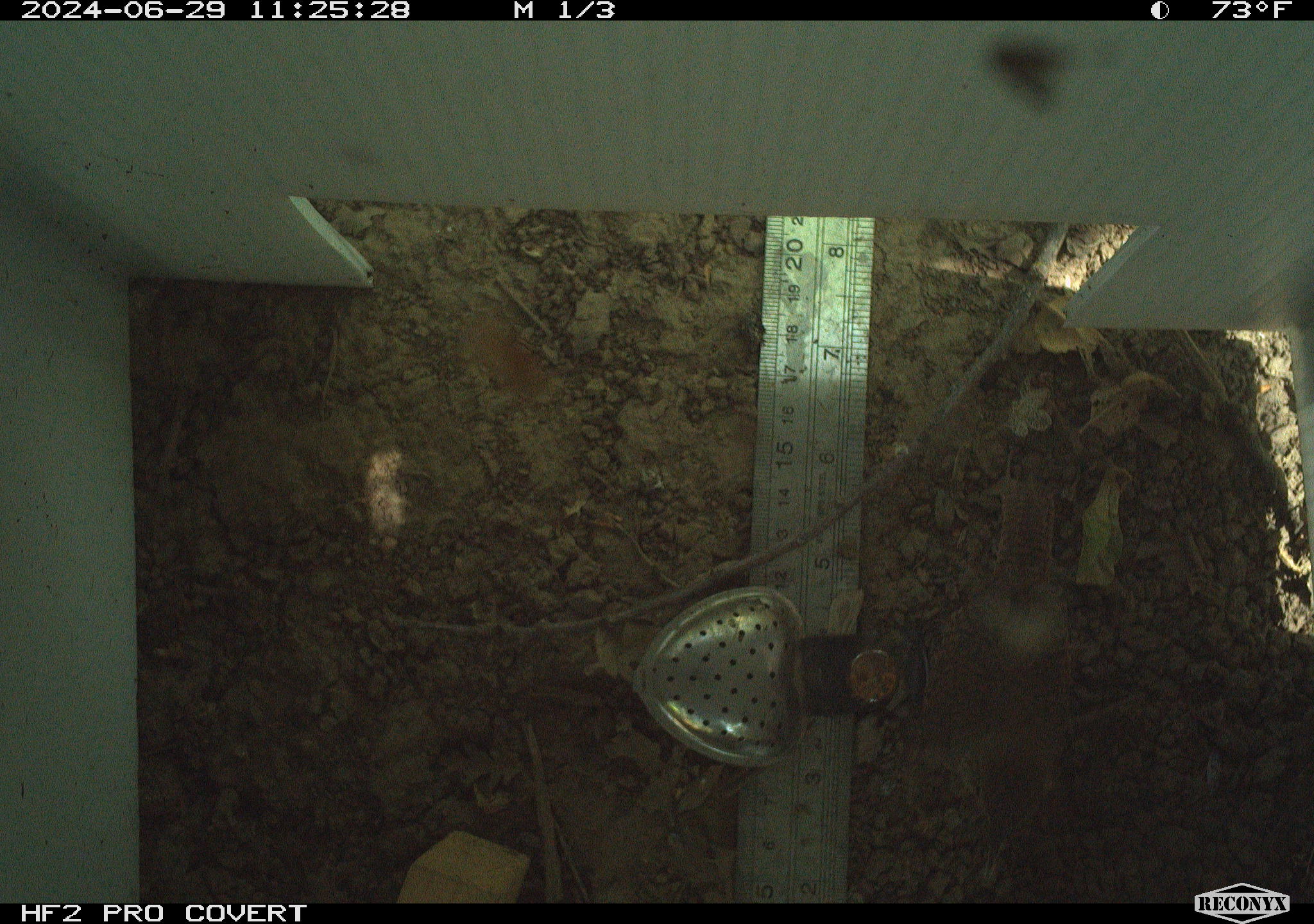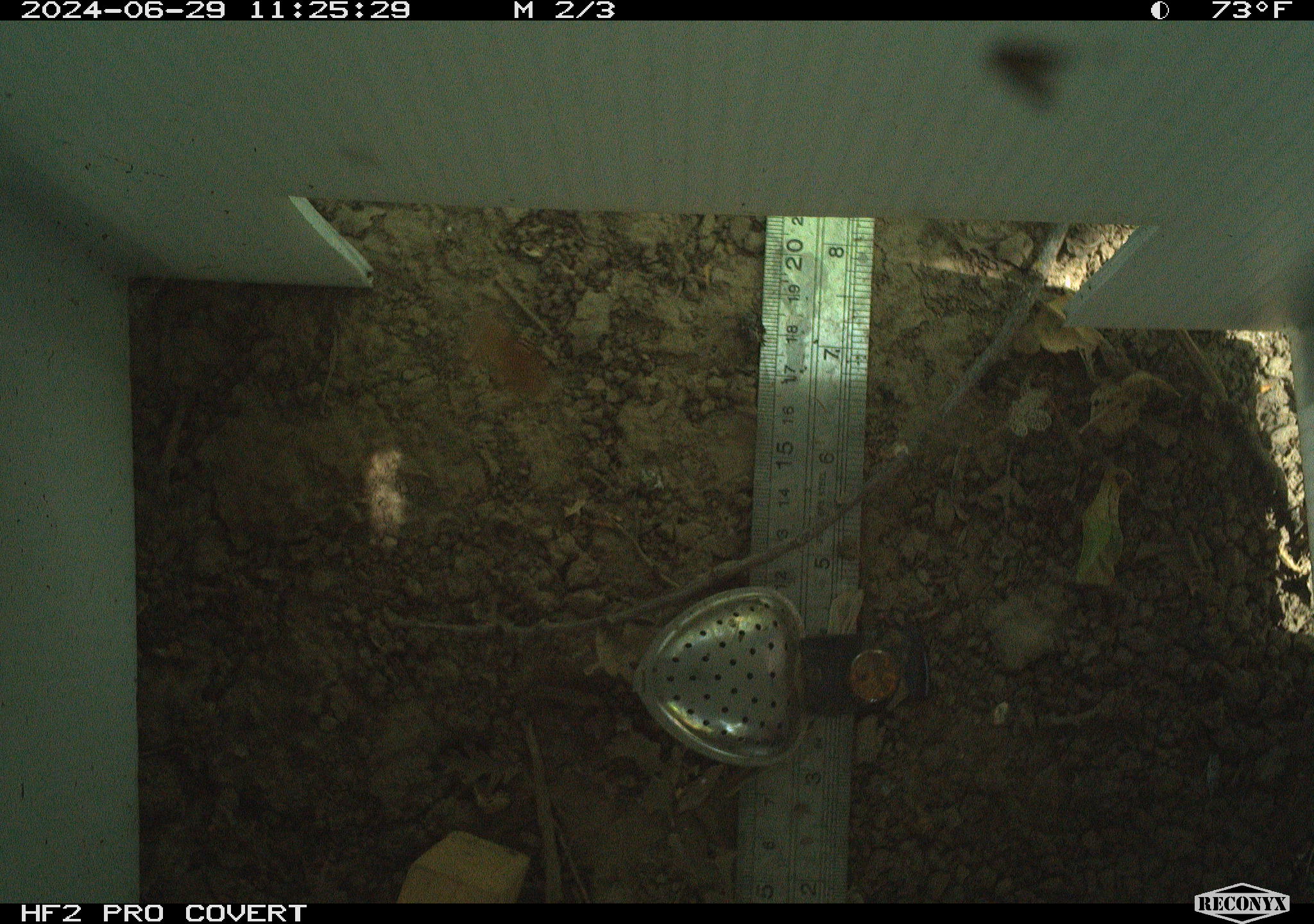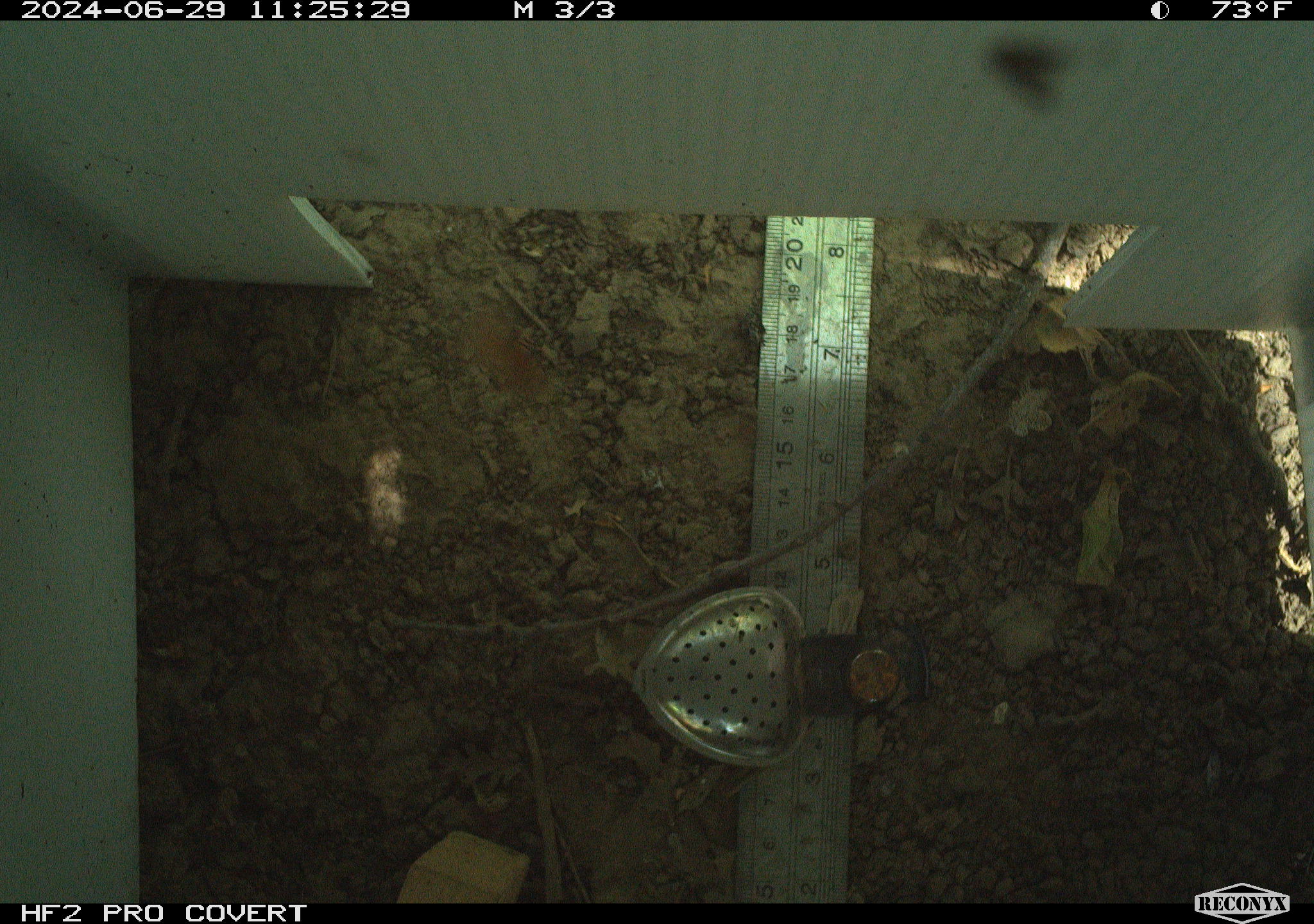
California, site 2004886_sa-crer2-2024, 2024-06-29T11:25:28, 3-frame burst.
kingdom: Animalia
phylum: Chordata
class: Aves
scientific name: Aves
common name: bird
Bird (Aves).